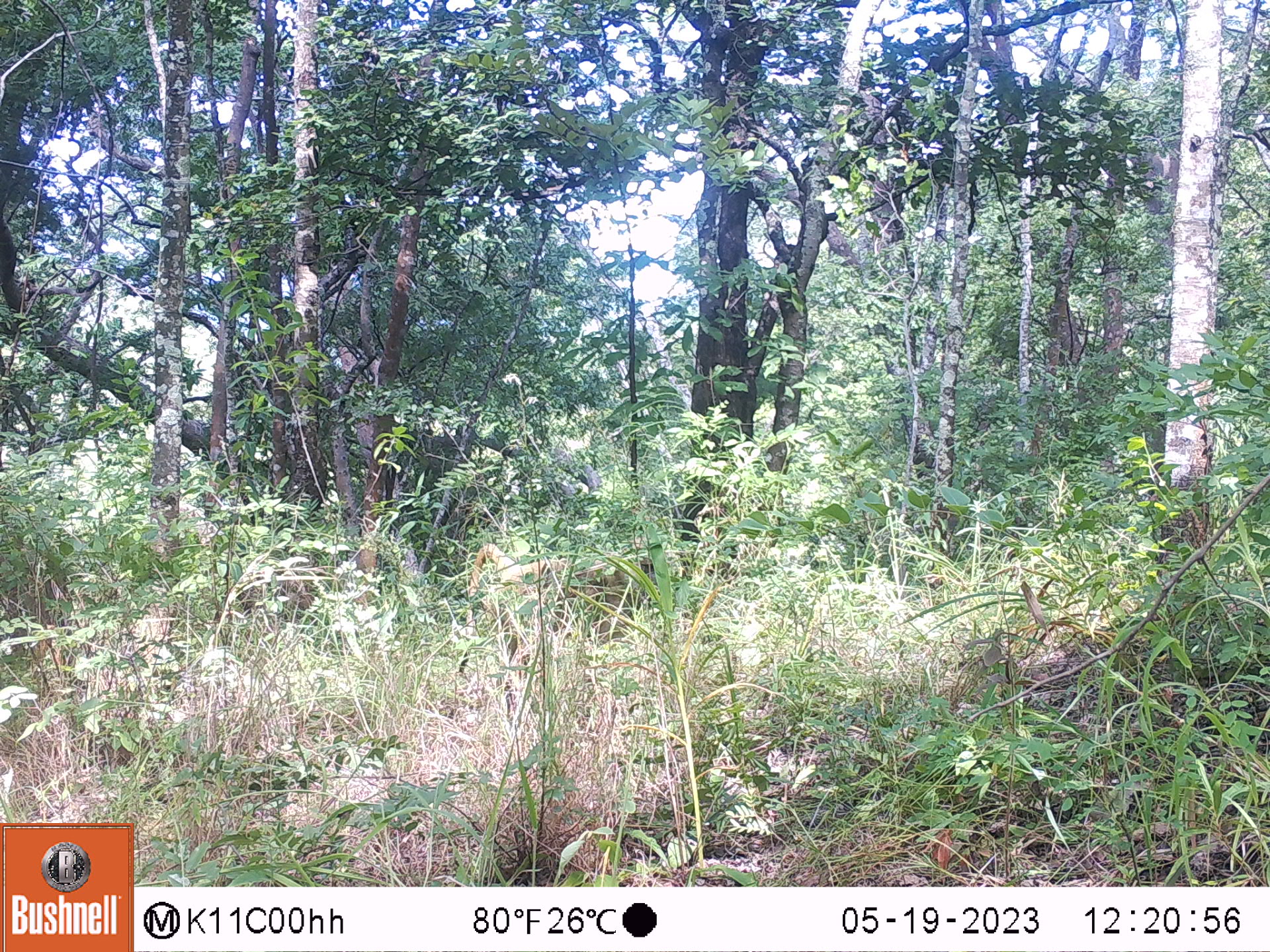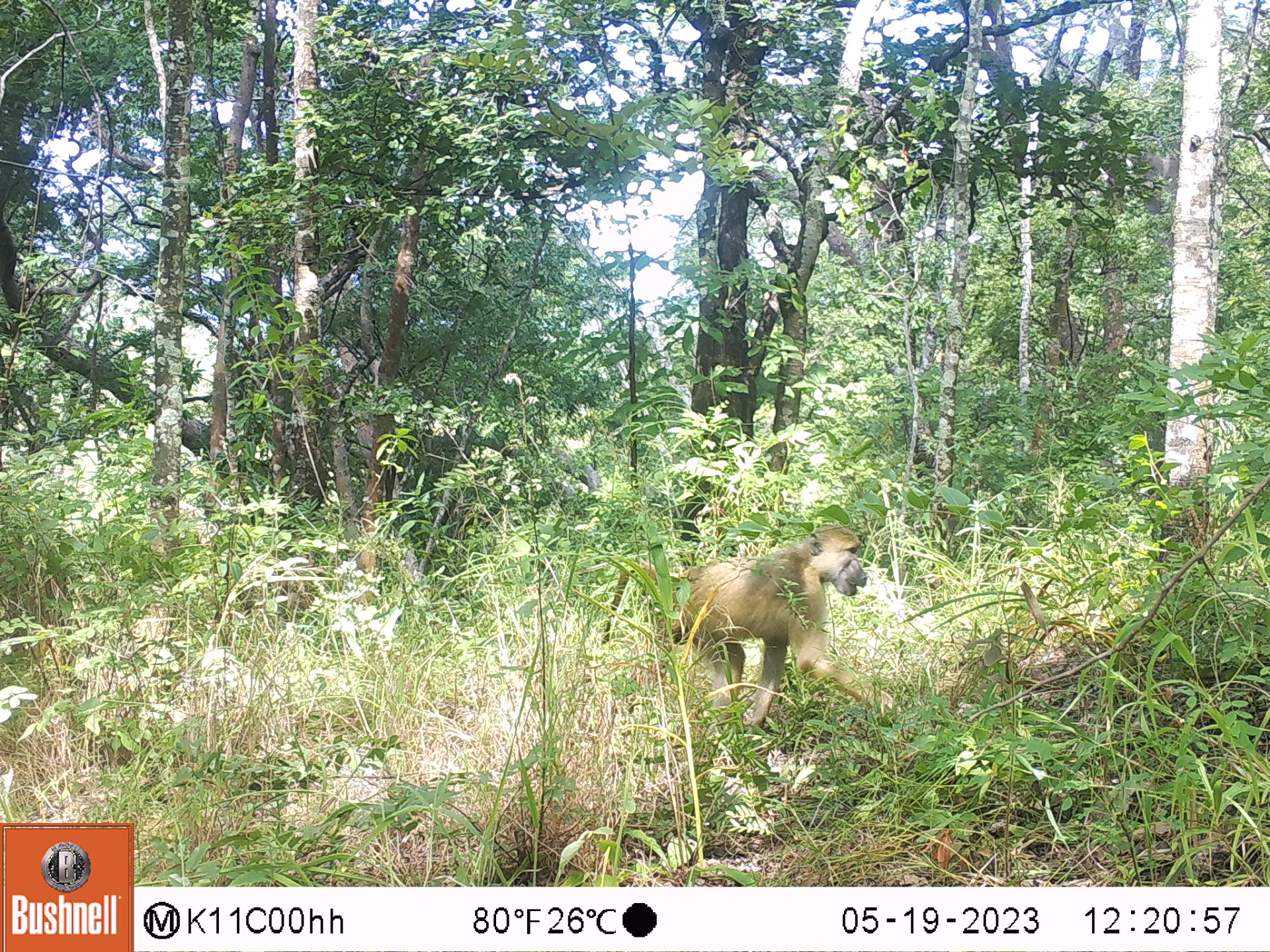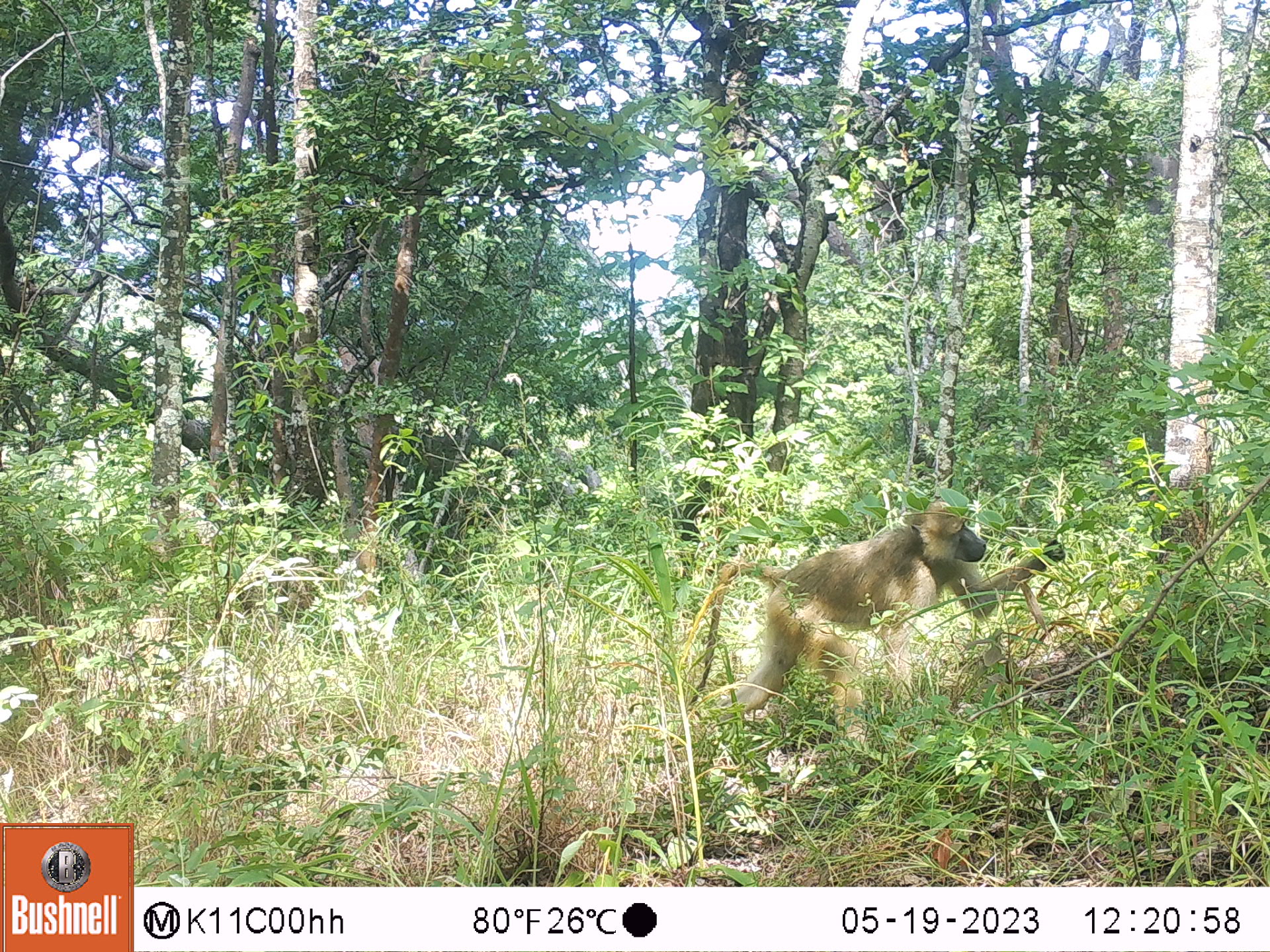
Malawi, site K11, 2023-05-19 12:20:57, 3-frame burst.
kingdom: Animalia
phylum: Chordata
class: Mammalia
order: Primates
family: Cercopithecidae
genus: Papio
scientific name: Papio cynocephalus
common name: yellow baboon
Yellow baboon (Papio cynocephalus), count 1.